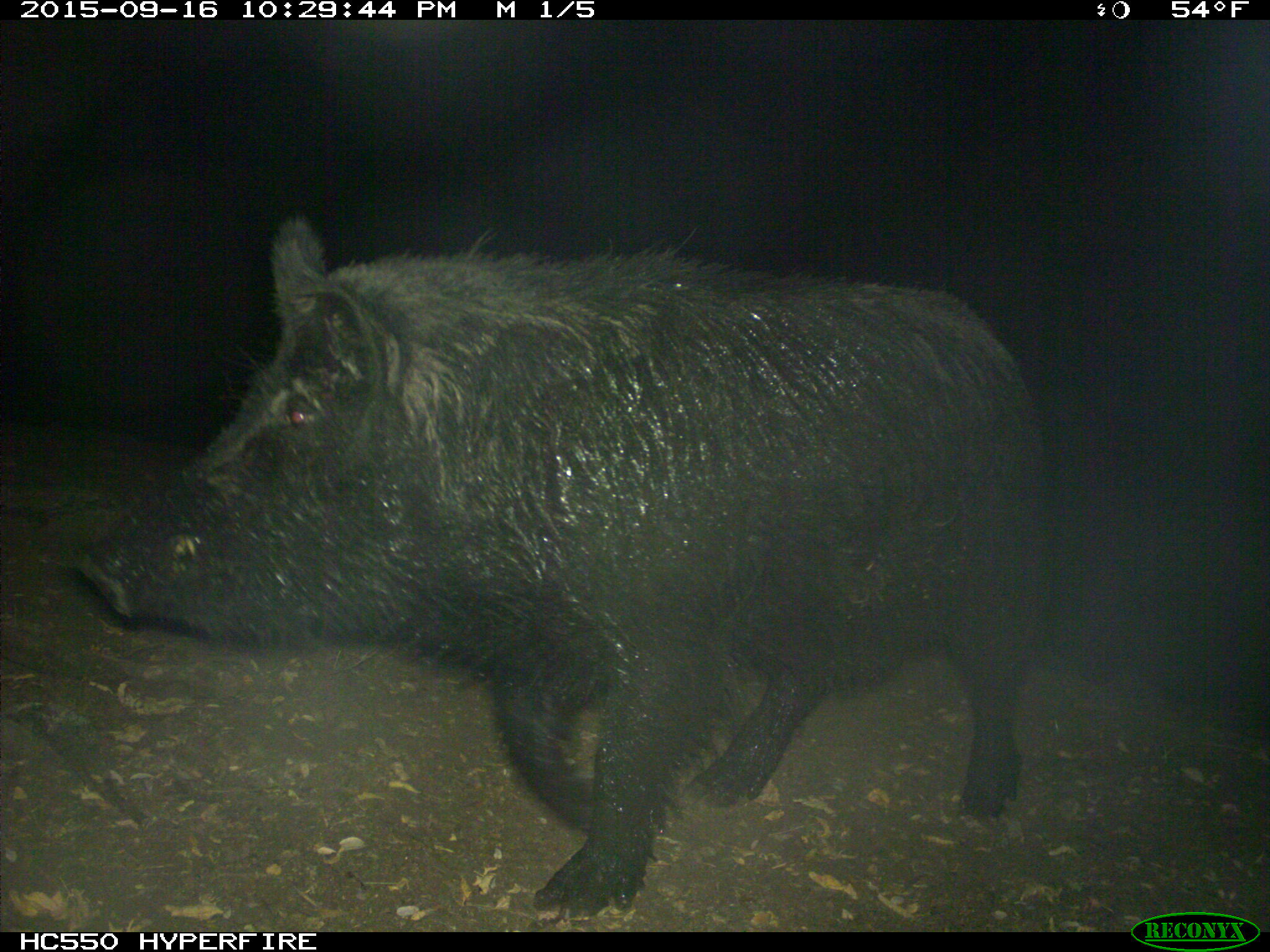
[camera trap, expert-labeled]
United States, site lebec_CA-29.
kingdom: Animalia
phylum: Chordata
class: Mammalia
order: Artiodactyla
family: Suidae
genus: Sus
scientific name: Sus scrofa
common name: wild boar